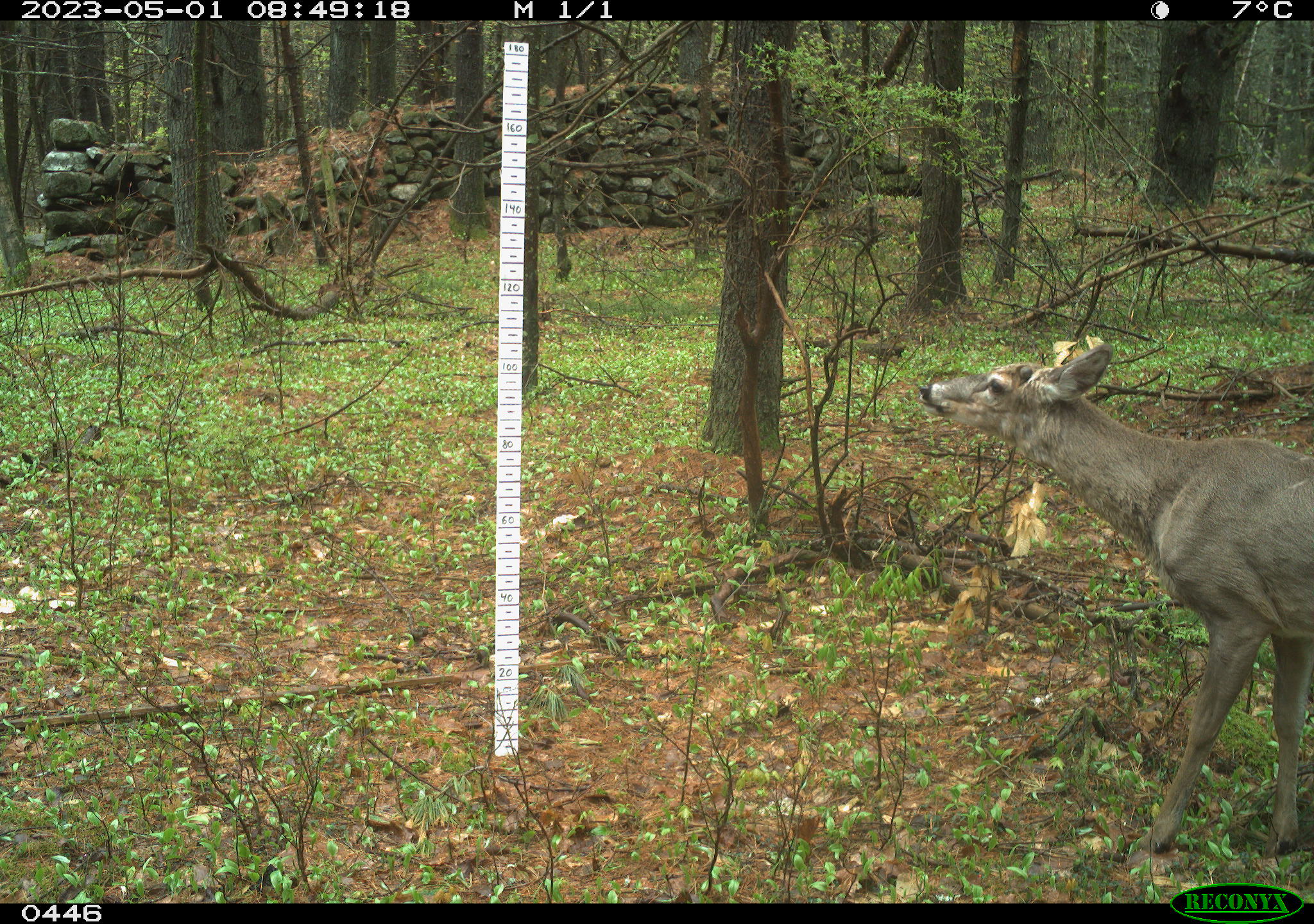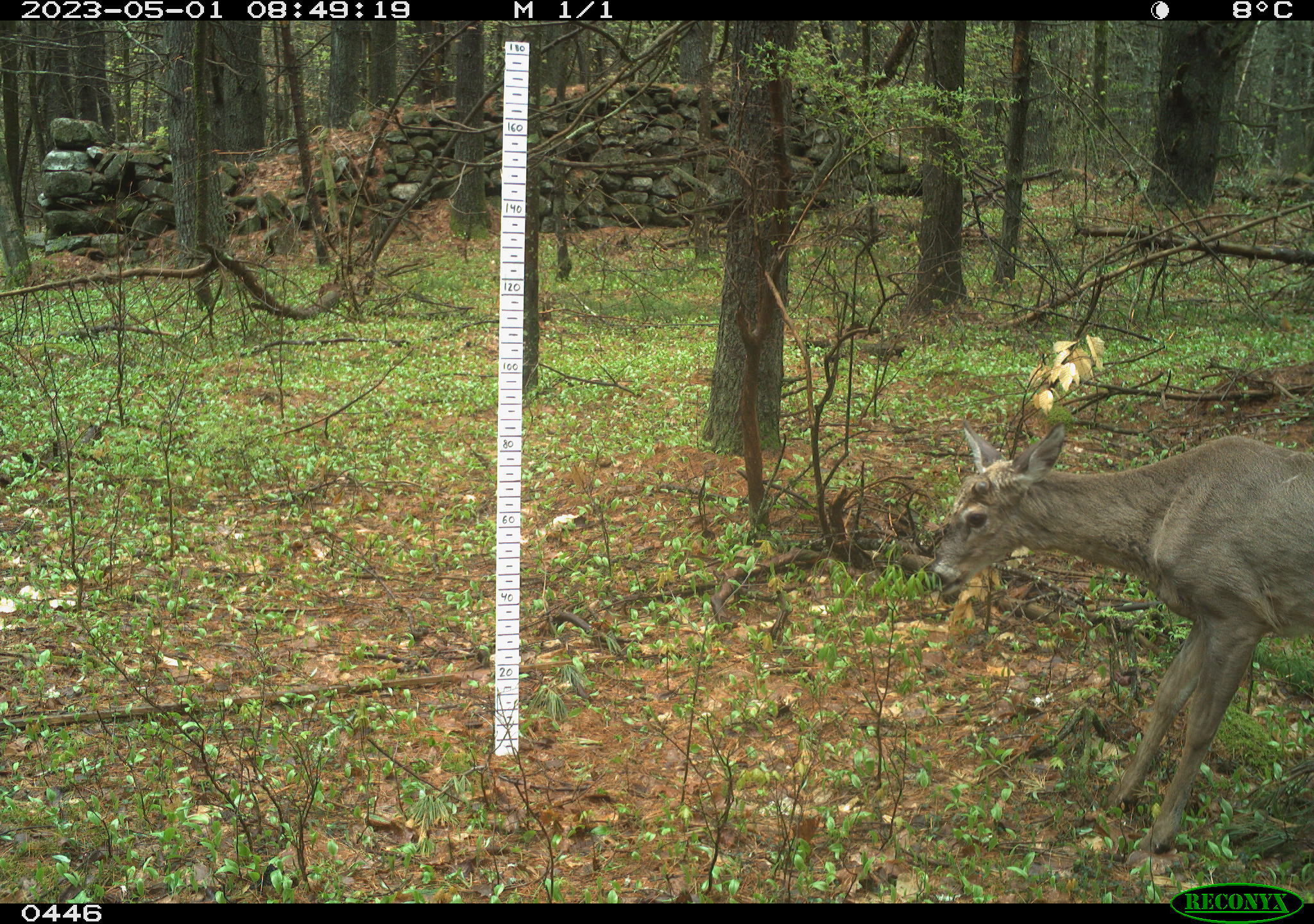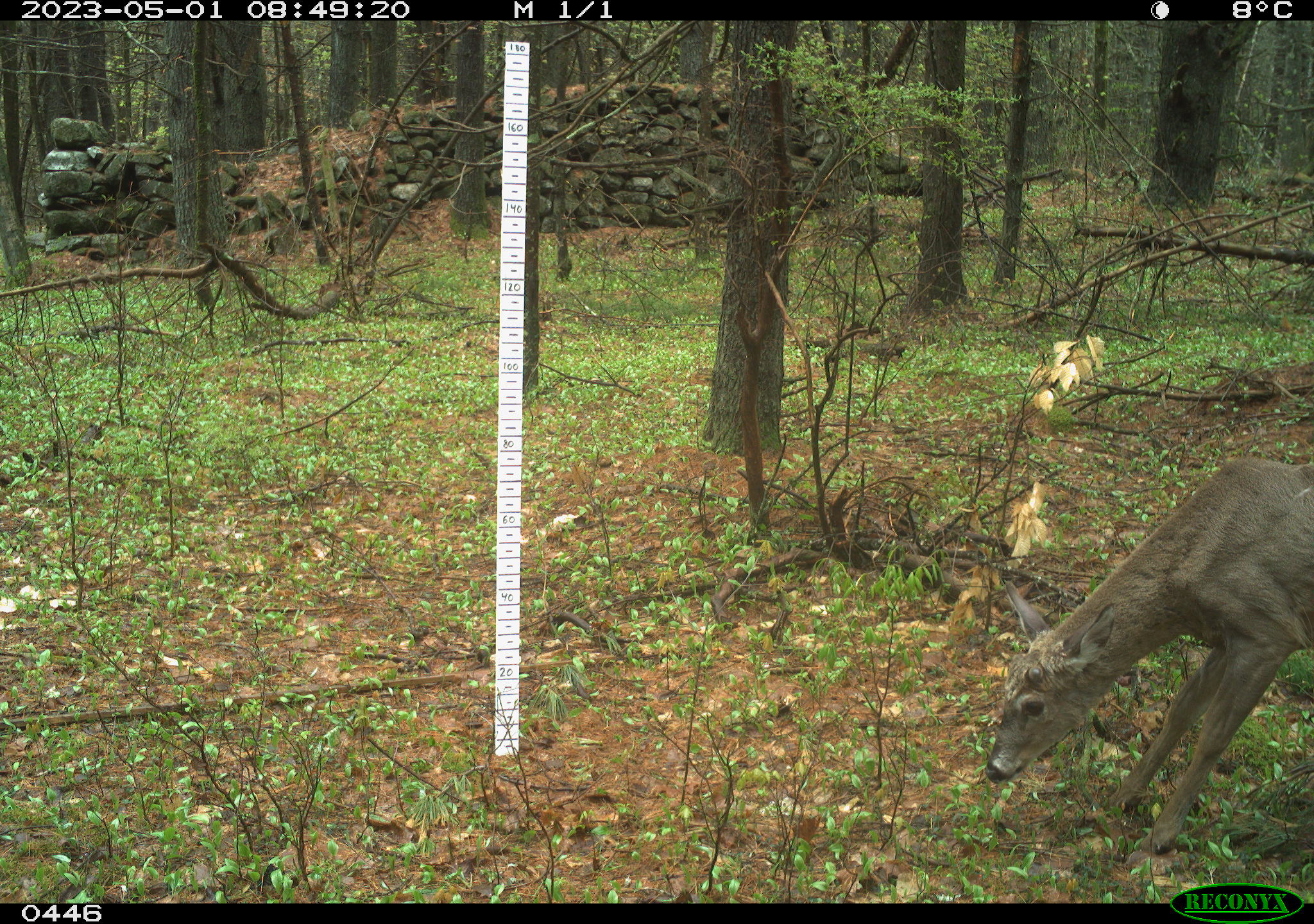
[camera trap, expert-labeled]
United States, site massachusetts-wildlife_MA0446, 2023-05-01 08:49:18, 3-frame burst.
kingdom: Animalia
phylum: Chordata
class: Mammalia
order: Artiodactyla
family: Cervidae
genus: Odocoileus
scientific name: Odocoileus virginianus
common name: white-tailed deer